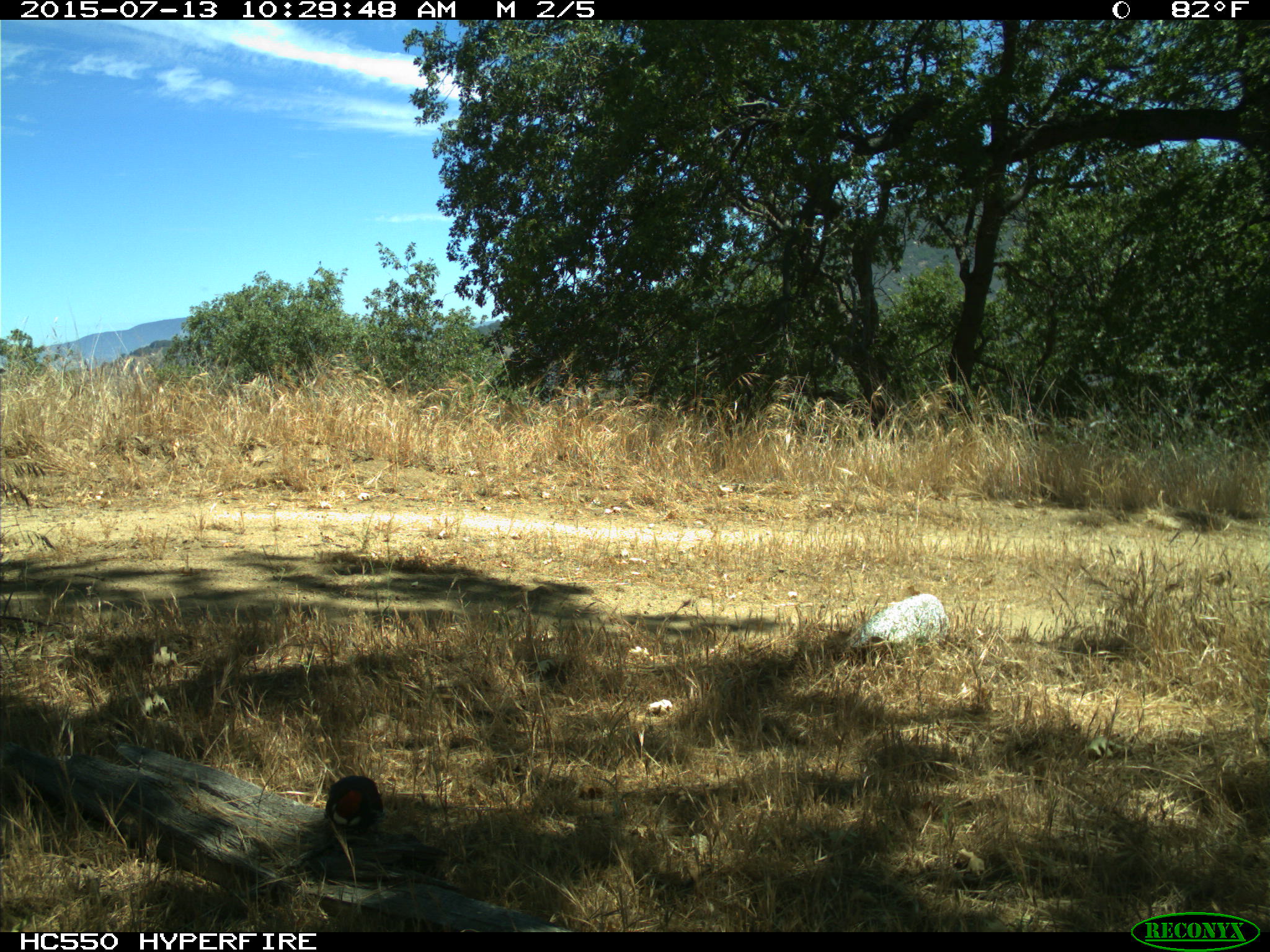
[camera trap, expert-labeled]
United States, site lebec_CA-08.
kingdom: Animalia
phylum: Chordata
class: Aves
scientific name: Aves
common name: birds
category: unidentified bird